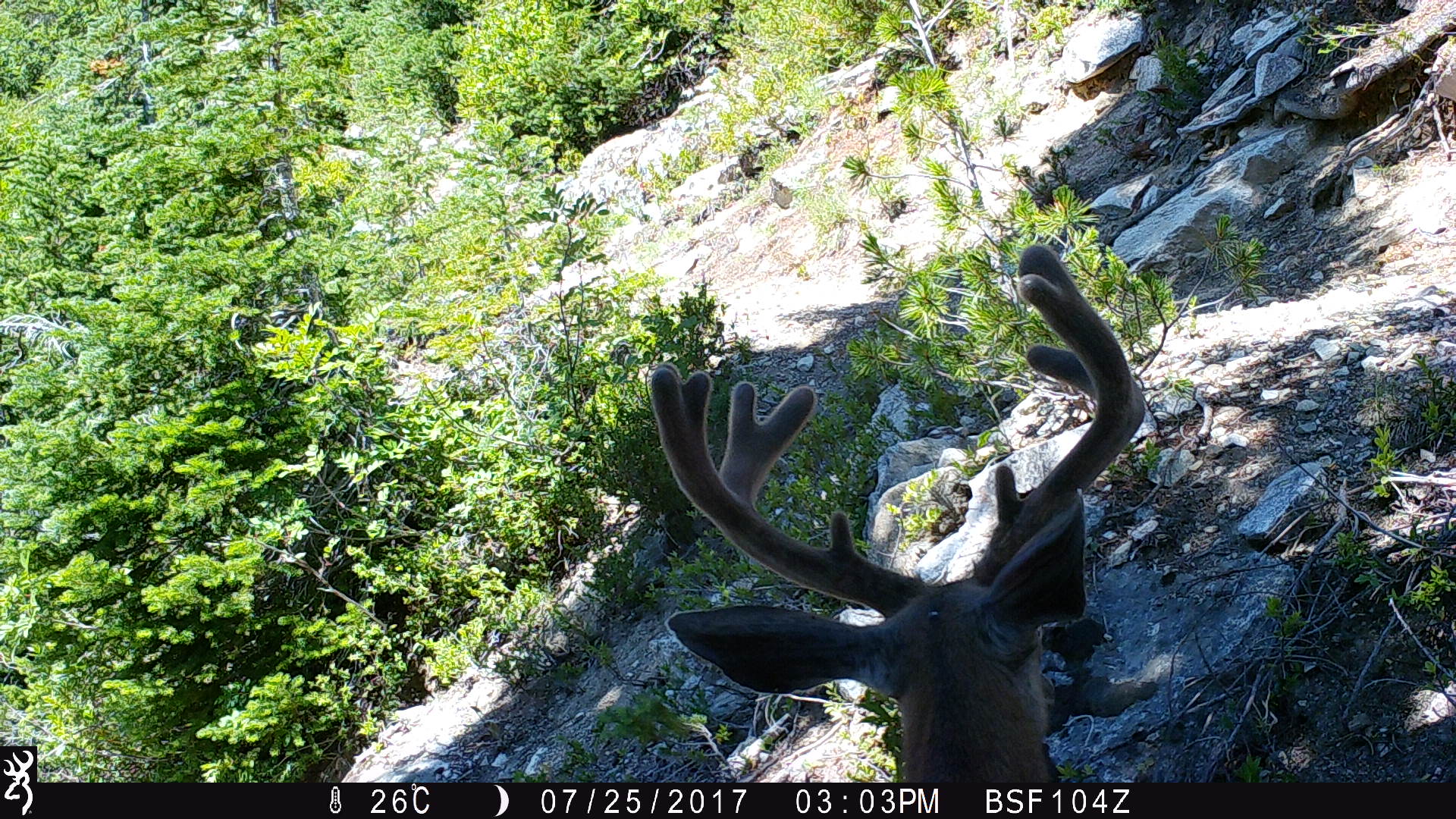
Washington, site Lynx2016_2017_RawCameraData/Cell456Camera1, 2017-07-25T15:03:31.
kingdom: Animalia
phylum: Chordata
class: Mammalia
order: Artiodactyla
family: Cervidae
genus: Odocoileus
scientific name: Odocoileus hemionus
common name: mule deer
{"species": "Odocoileus hemionus (mule deer)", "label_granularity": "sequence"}